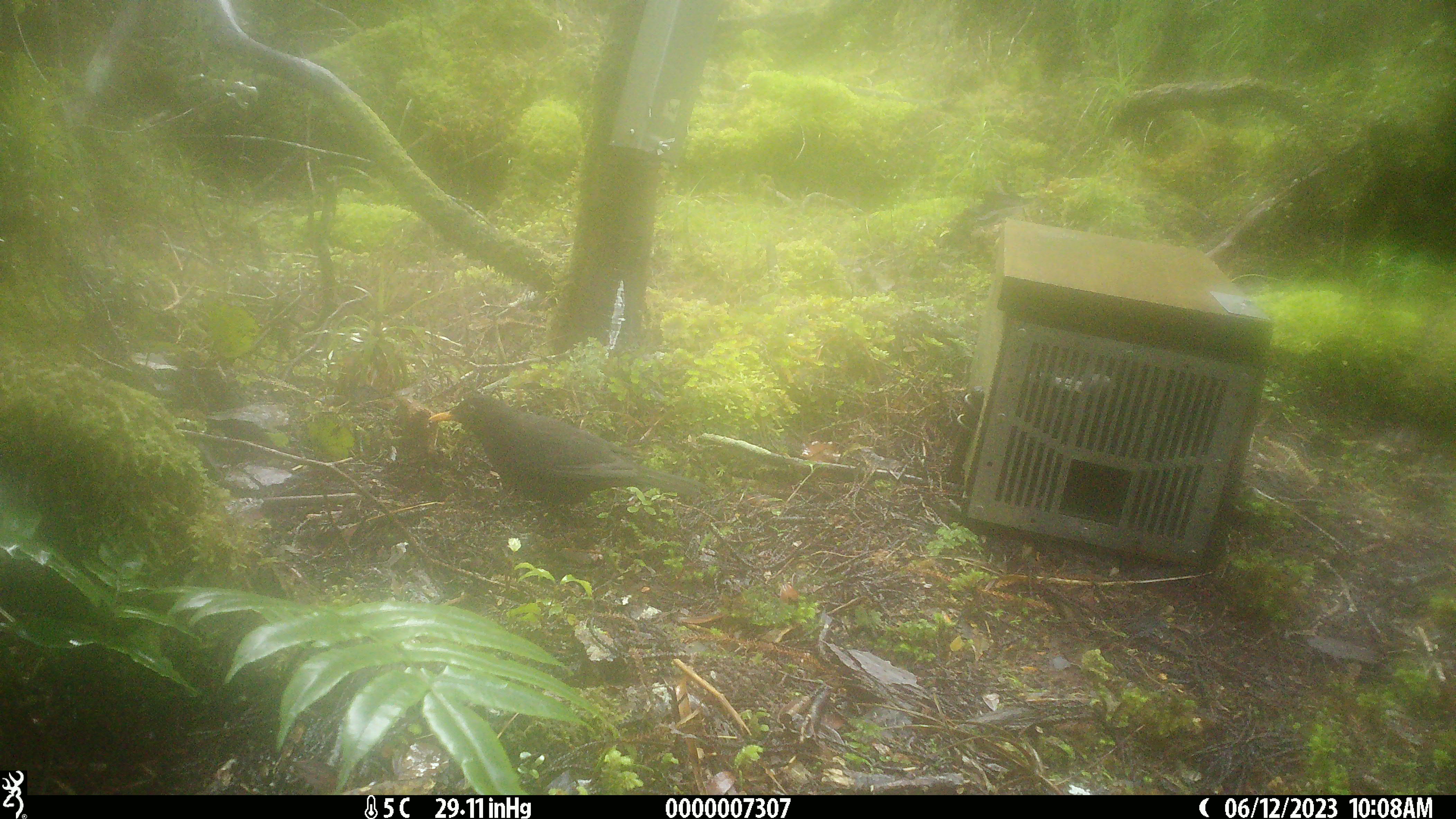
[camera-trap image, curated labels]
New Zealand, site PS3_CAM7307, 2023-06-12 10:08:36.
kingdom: Animalia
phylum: Chordata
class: Aves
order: Passeriformes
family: Turdidae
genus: Turdus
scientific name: Turdus merula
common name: eurasian blackbird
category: blackbird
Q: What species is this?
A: Blackbird (eurasian blackbird) (Turdus merula).